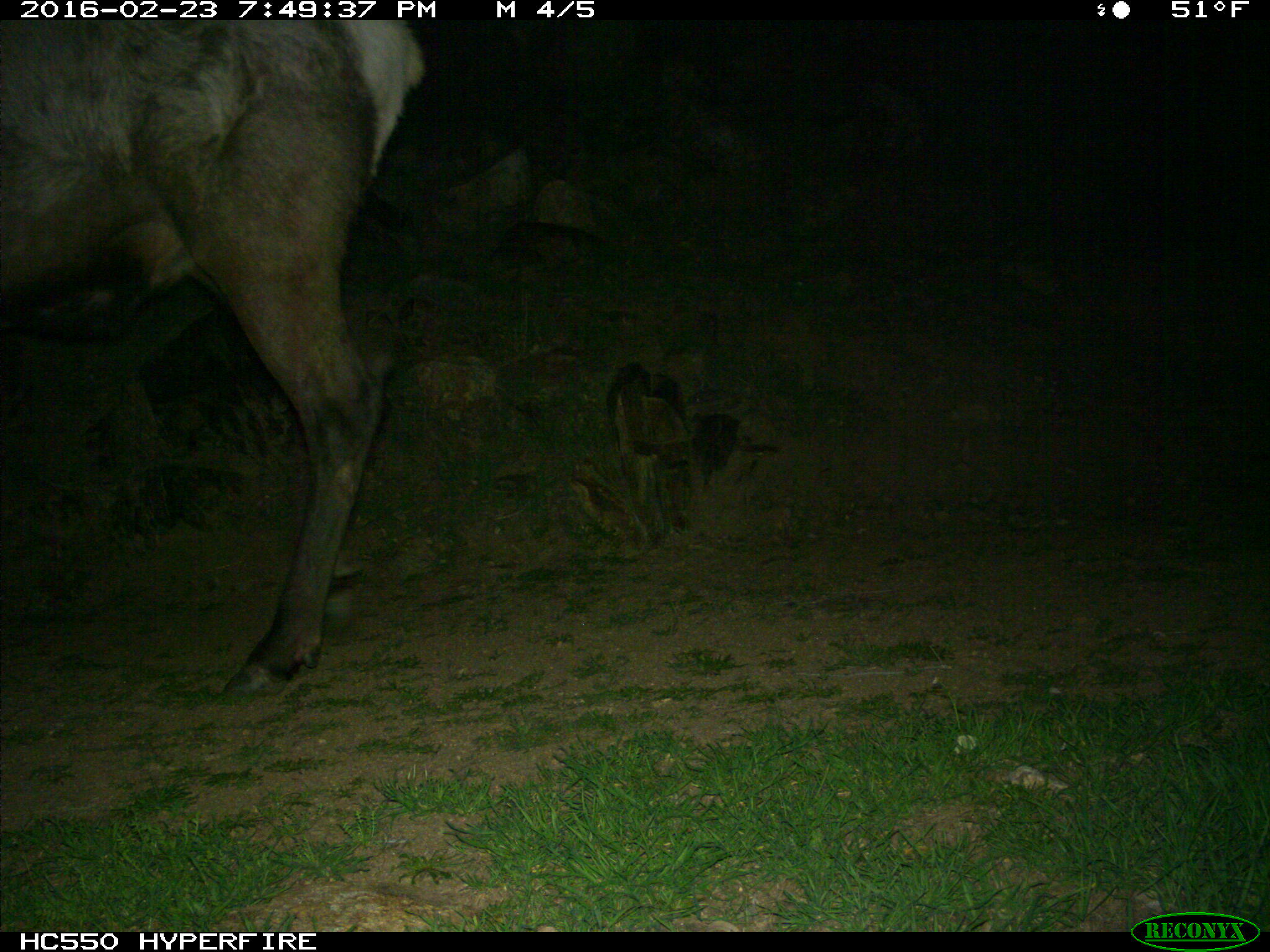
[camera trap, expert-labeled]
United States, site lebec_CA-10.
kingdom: Animalia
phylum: Chordata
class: Mammalia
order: Artiodactyla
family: Cervidae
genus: Cervus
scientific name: Cervus canadensis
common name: elk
Cervus canadensis (elk).